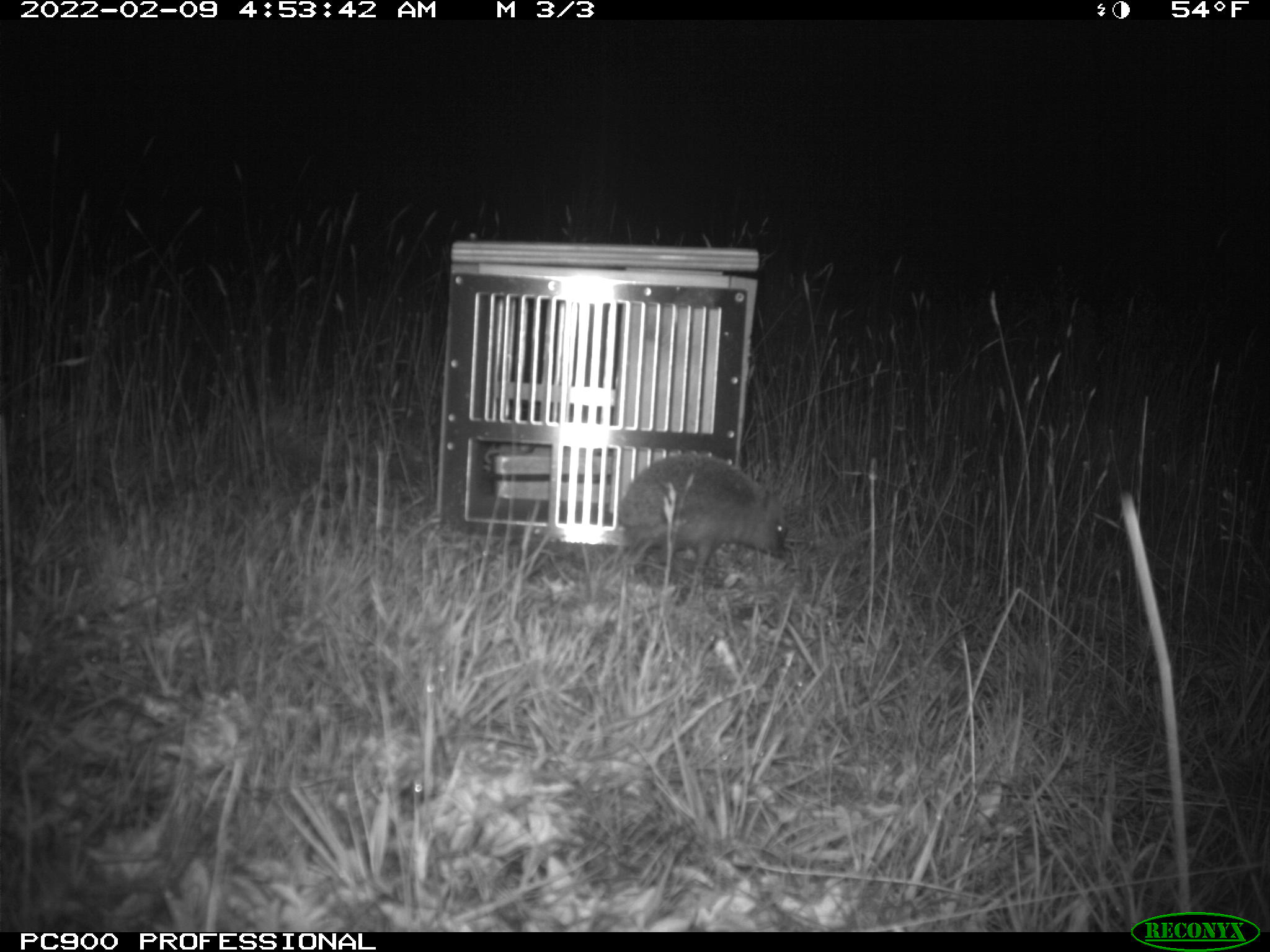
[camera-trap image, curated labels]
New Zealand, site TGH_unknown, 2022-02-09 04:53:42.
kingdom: Animalia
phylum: Chordata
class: Mammalia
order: Eulipotyphla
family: Erinaceidae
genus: Erinaceus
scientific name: Erinaceus europaeus europaeus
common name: european hedgehog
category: hedgehog